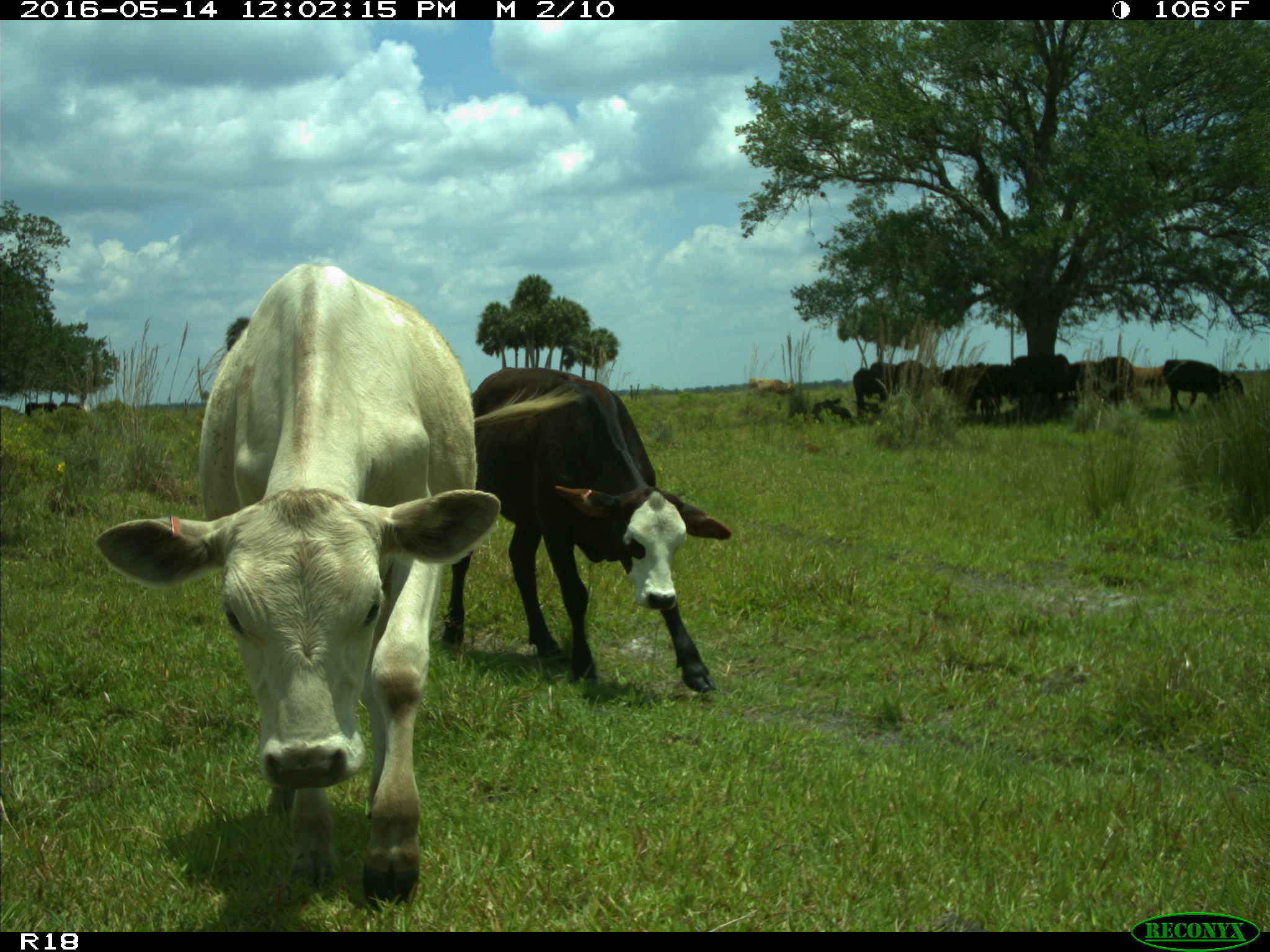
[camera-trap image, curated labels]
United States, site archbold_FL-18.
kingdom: Animalia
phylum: Chordata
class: Mammalia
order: Artiodactyla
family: Bovidae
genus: Bos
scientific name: Bos taurus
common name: domestic cow